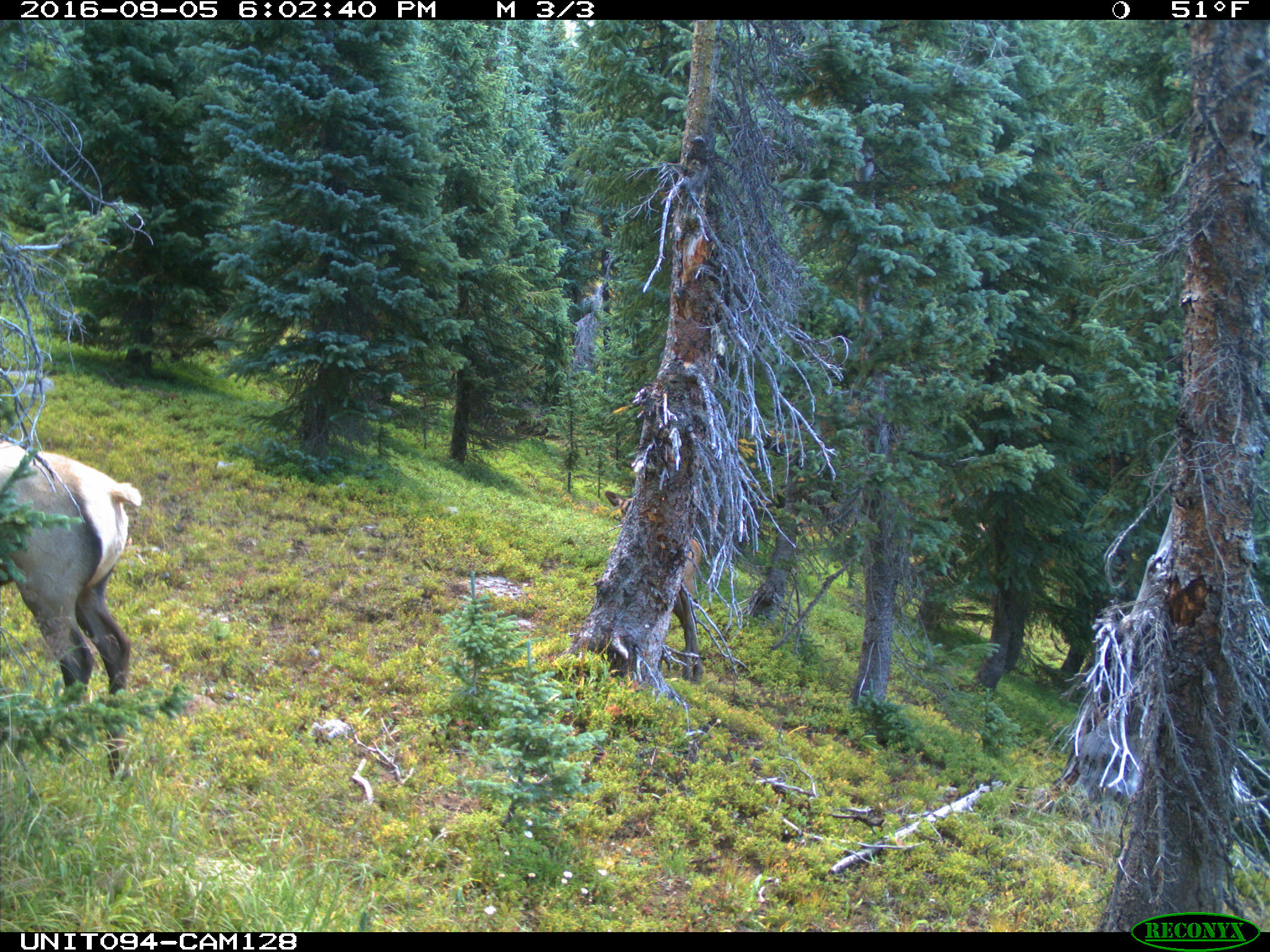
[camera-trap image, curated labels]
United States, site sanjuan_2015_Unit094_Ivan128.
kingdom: Animalia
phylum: Chordata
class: Mammalia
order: Artiodactyla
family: Cervidae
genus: Cervus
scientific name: Cervus elaphus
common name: red deer